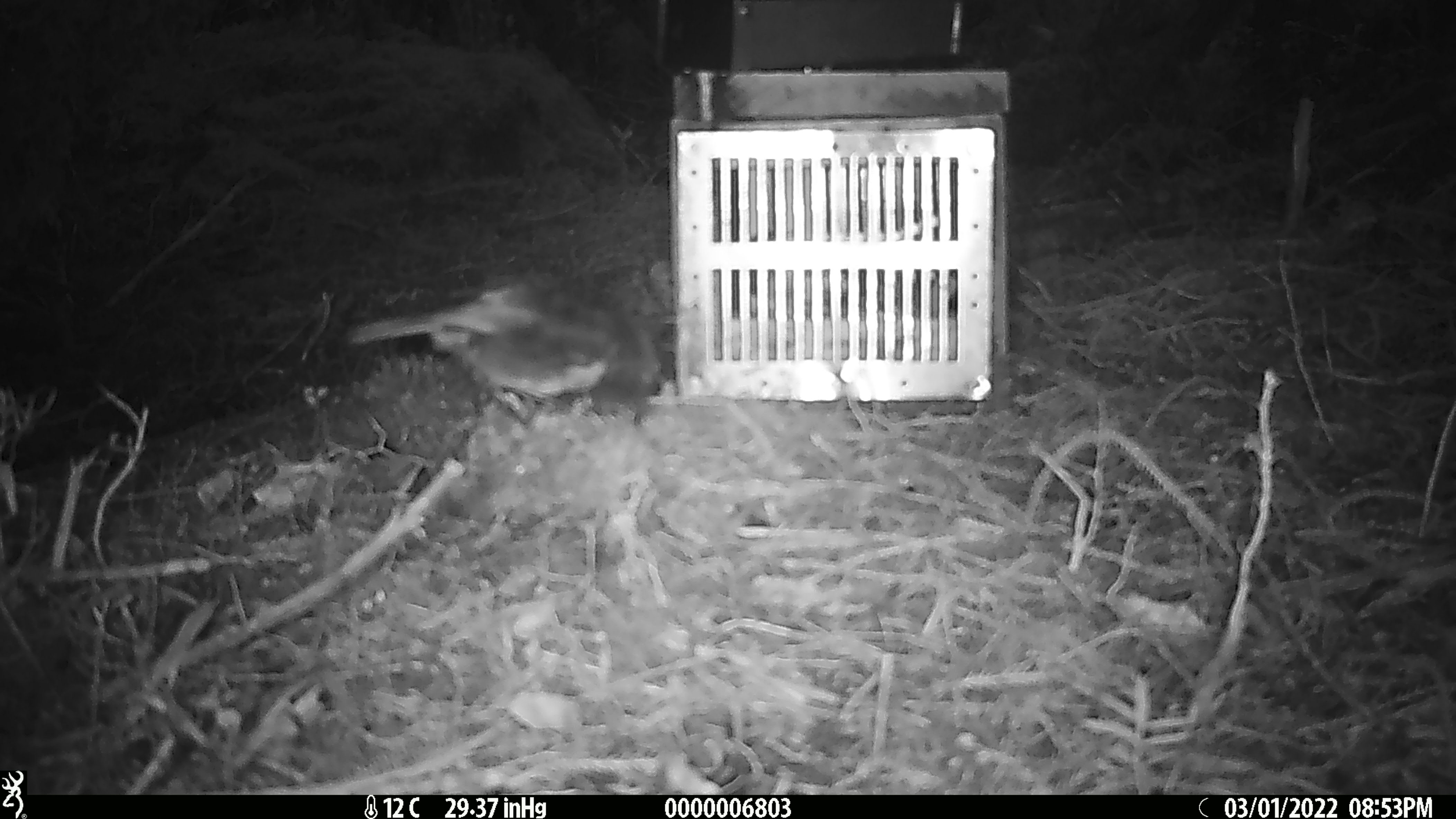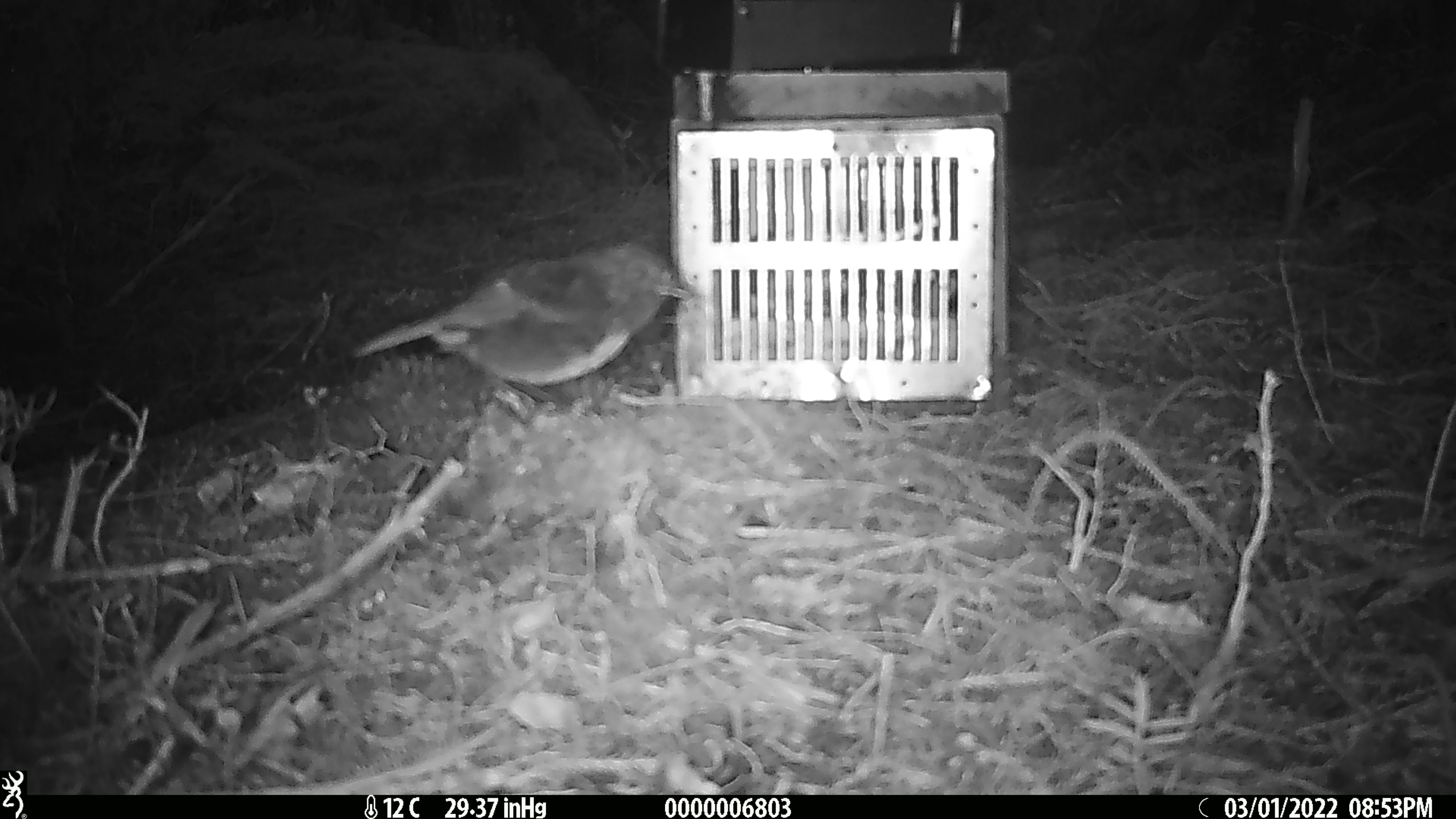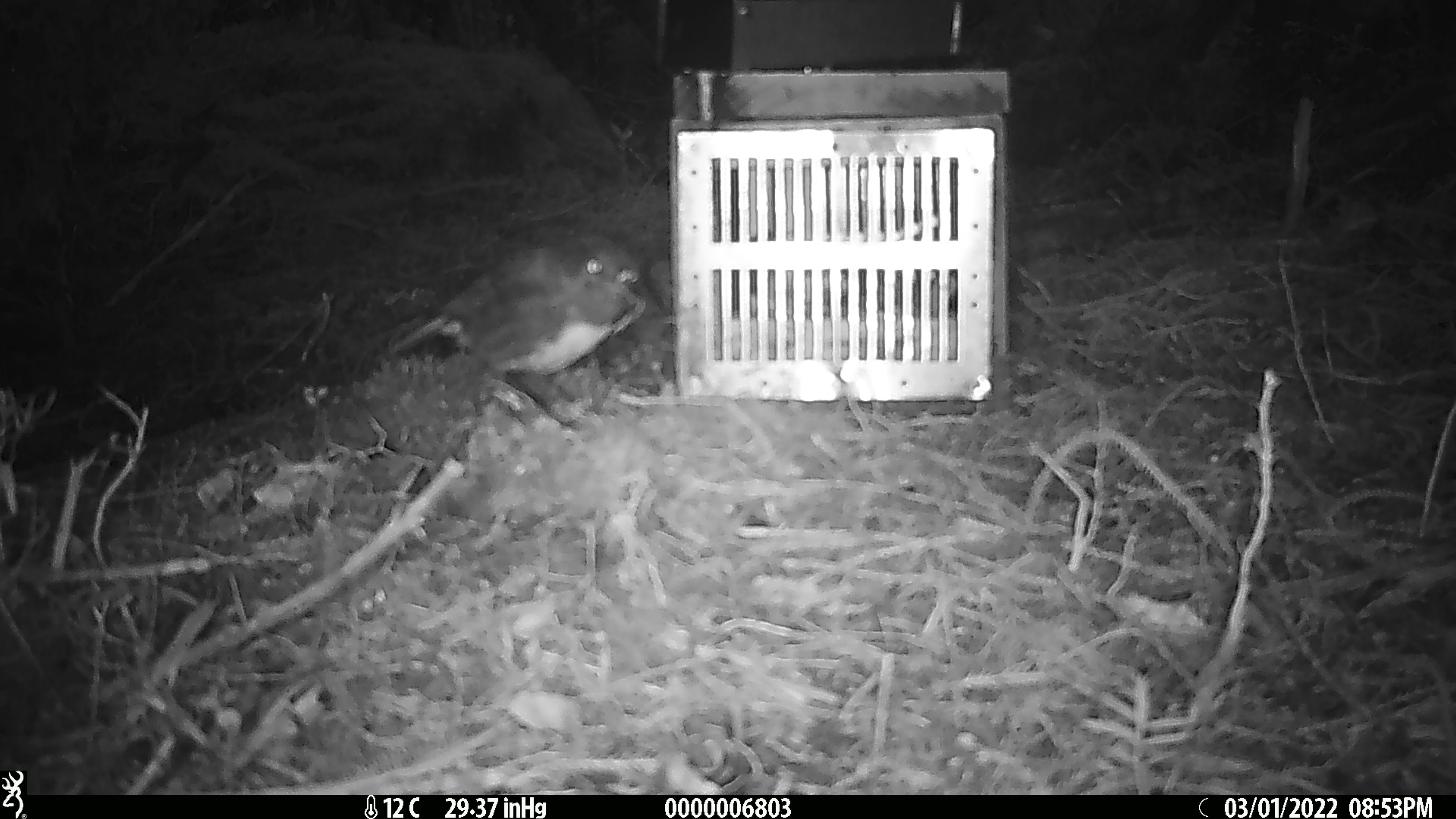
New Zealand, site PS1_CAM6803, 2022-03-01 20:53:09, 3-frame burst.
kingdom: Animalia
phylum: Chordata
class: Aves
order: Passeriformes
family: Petroicidae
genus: Petroica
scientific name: Petroica australis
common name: new zealand robin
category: robin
Robin (new zealand robin) (Petroica australis).